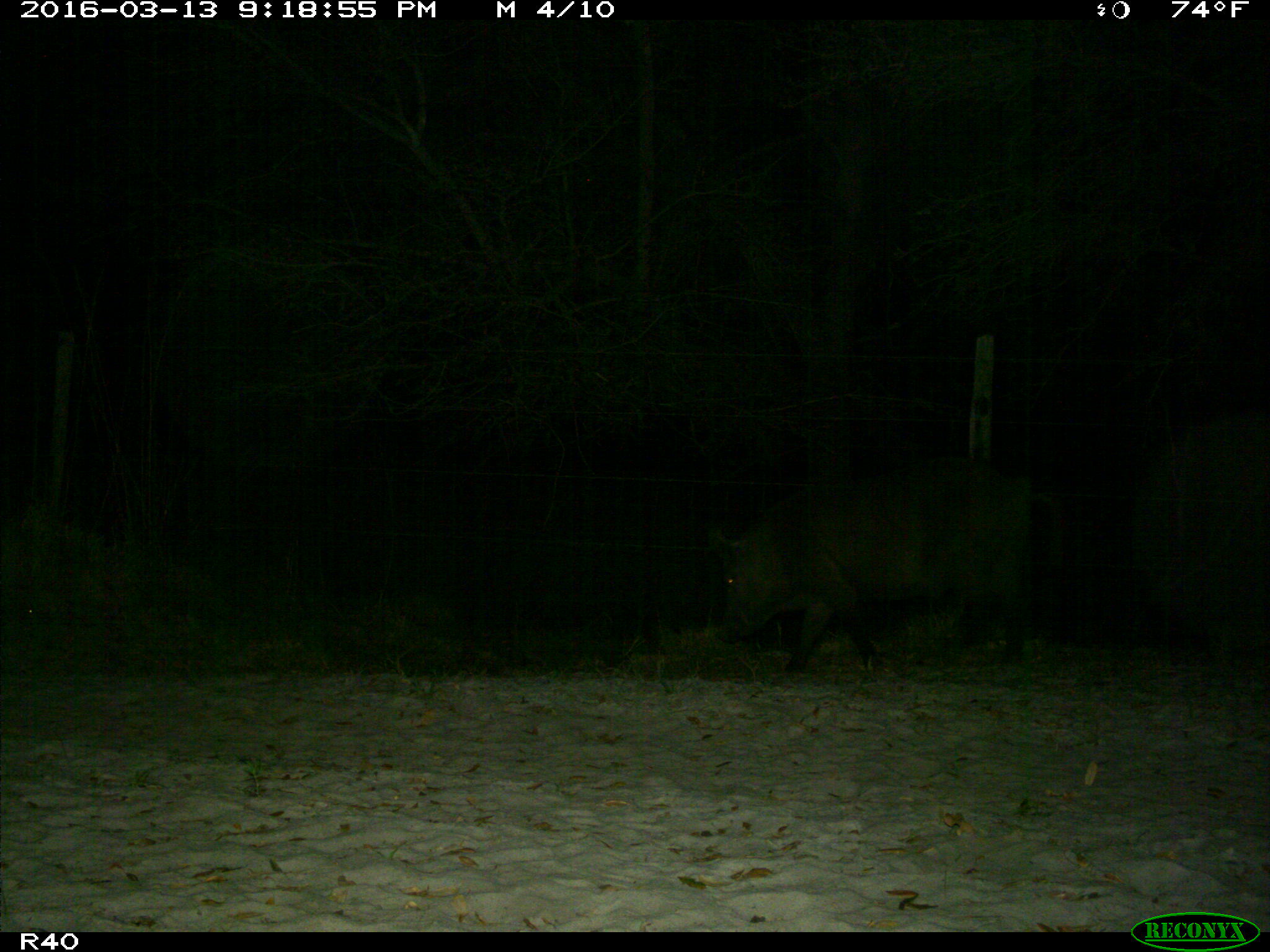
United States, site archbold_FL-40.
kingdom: Animalia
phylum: Chordata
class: Mammalia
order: Artiodactyla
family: Suidae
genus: Sus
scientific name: Sus scrofa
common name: wild boar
Sus scrofa (wild boar).